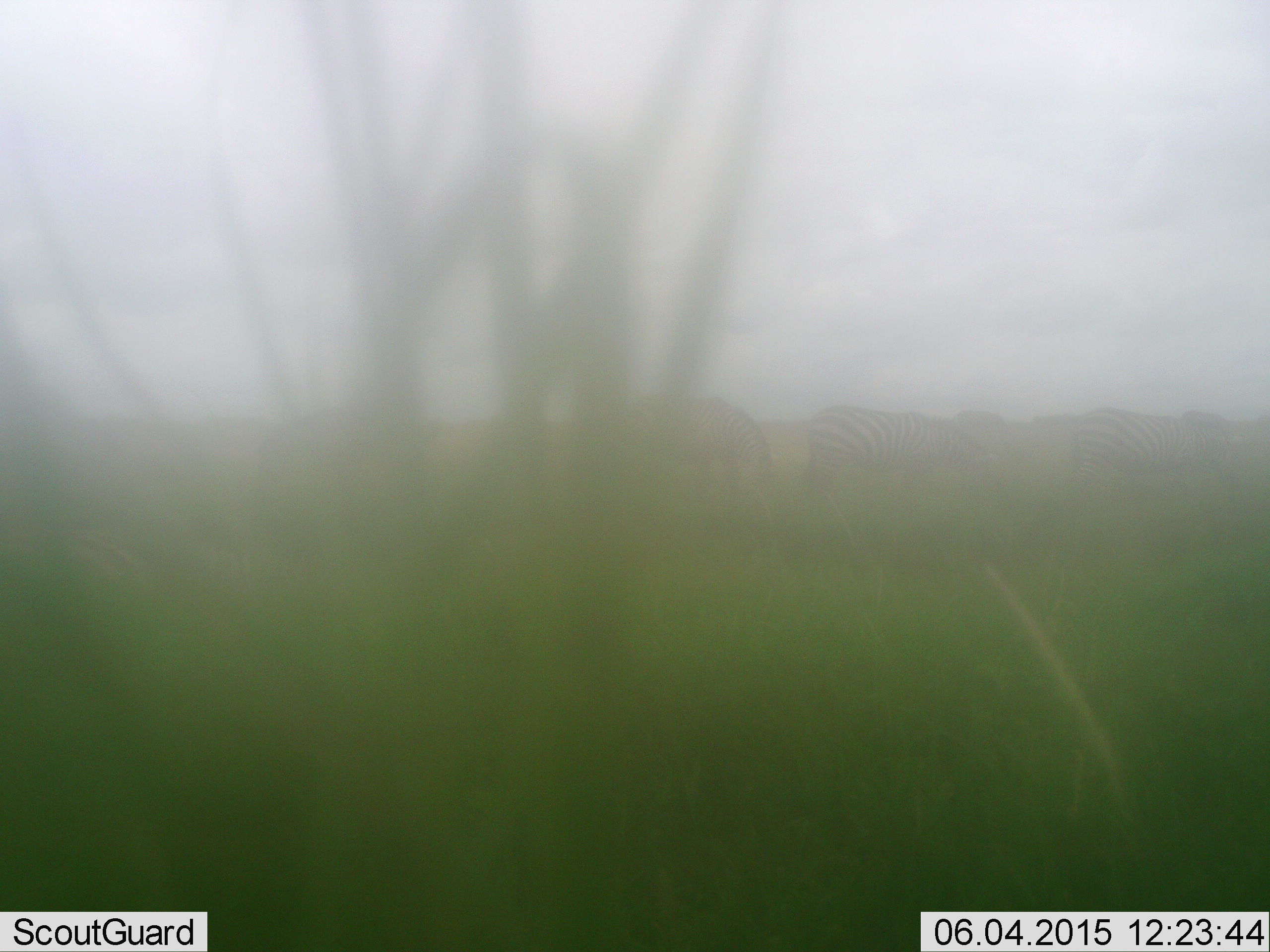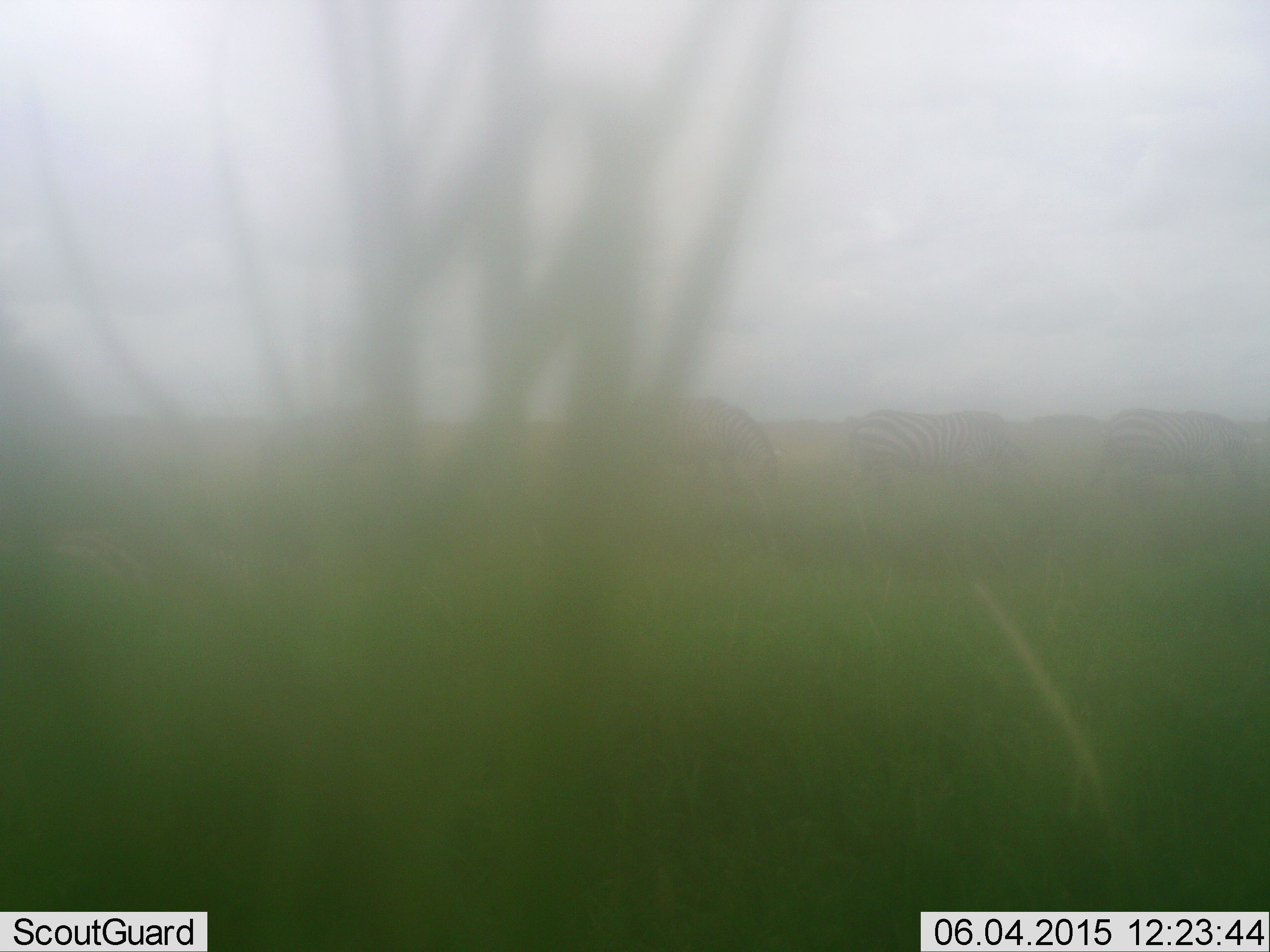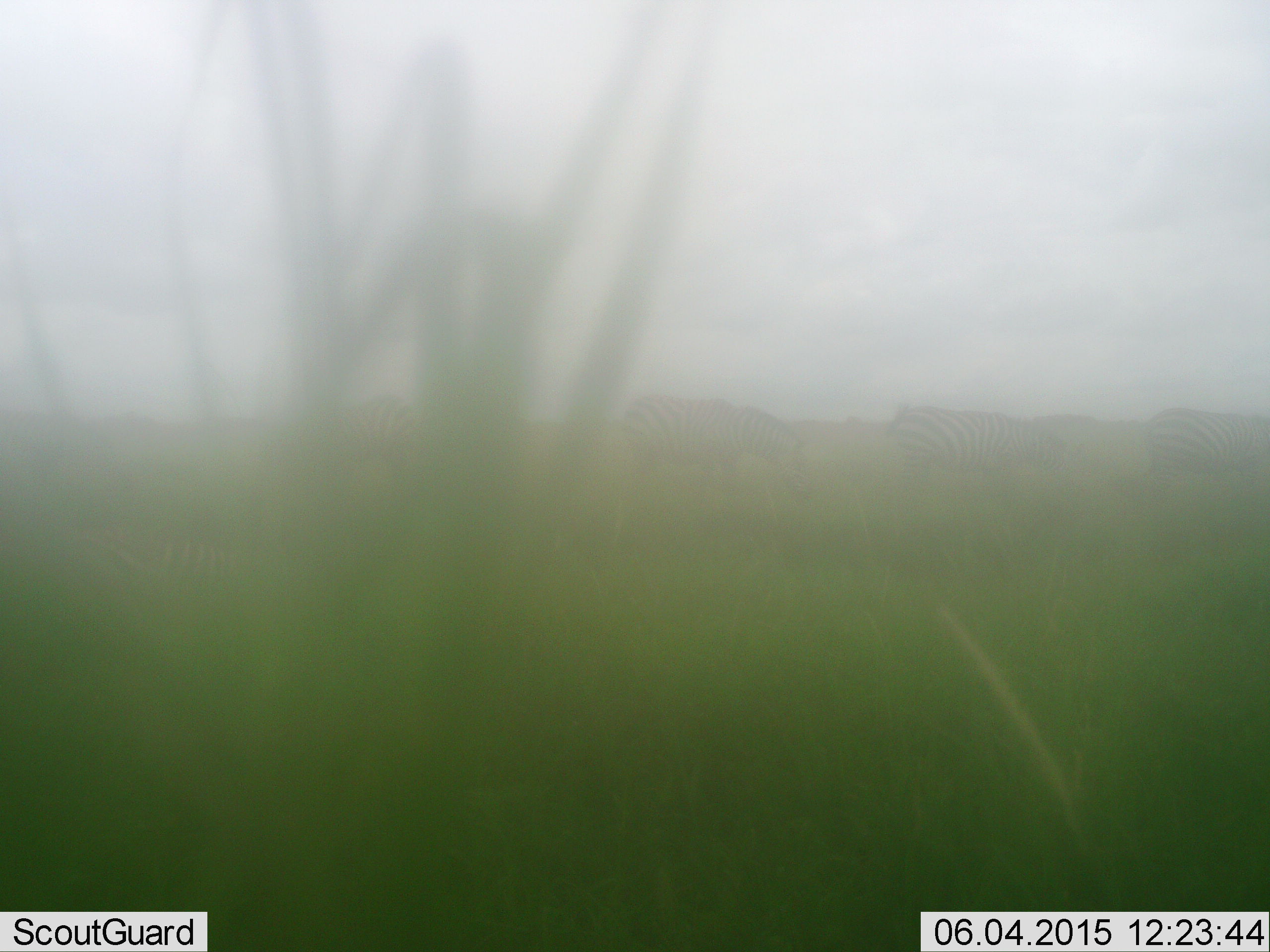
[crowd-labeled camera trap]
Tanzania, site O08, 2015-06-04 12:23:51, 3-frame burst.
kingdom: Animalia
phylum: Chordata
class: Mammalia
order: Perissodactyla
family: Equidae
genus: Equus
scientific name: Equus quagga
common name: plains zebra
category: zebra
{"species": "zebra (plains zebra) (Equus quagga)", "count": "4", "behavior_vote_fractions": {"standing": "18%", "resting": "0%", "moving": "82%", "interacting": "0%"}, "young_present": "0%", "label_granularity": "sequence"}